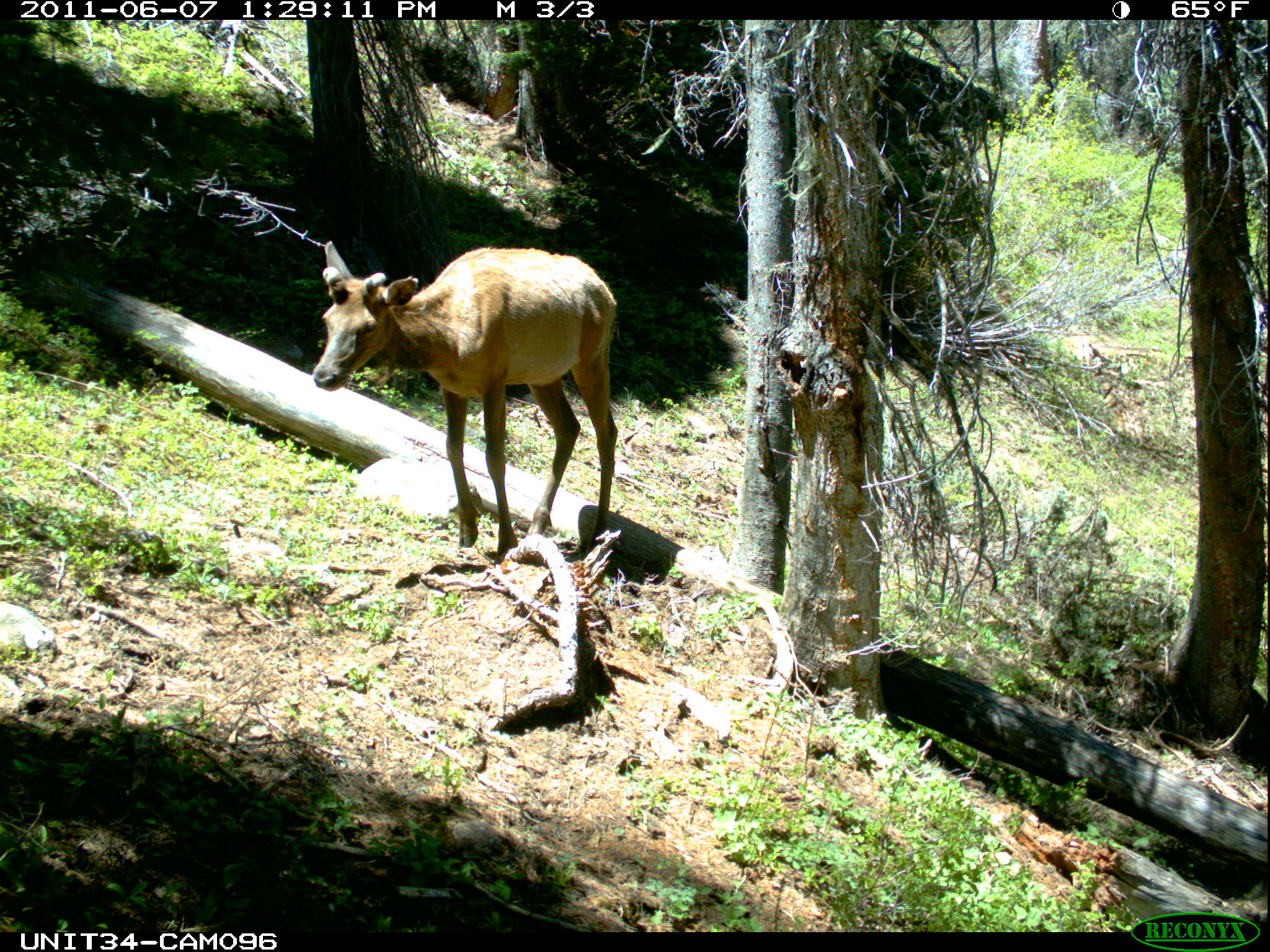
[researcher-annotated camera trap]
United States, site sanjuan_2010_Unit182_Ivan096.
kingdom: Animalia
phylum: Chordata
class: Mammalia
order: Artiodactyla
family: Cervidae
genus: Cervus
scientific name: Cervus elaphus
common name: red deer